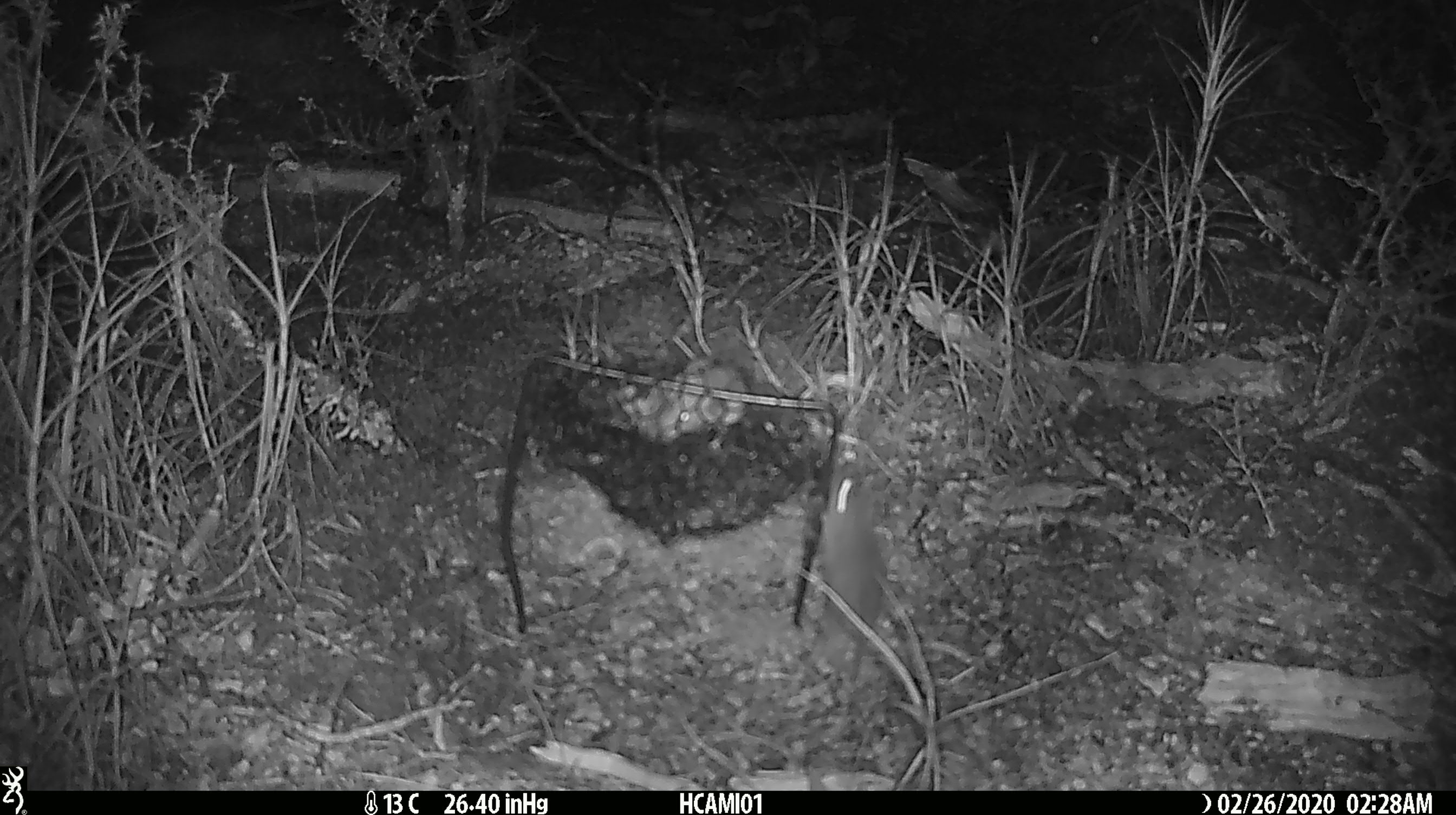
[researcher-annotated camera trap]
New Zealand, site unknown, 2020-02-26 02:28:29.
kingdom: Animalia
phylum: Chordata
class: Mammalia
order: Rodentia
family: Muridae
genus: Mus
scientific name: Mus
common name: mouse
Mouse (Mus).